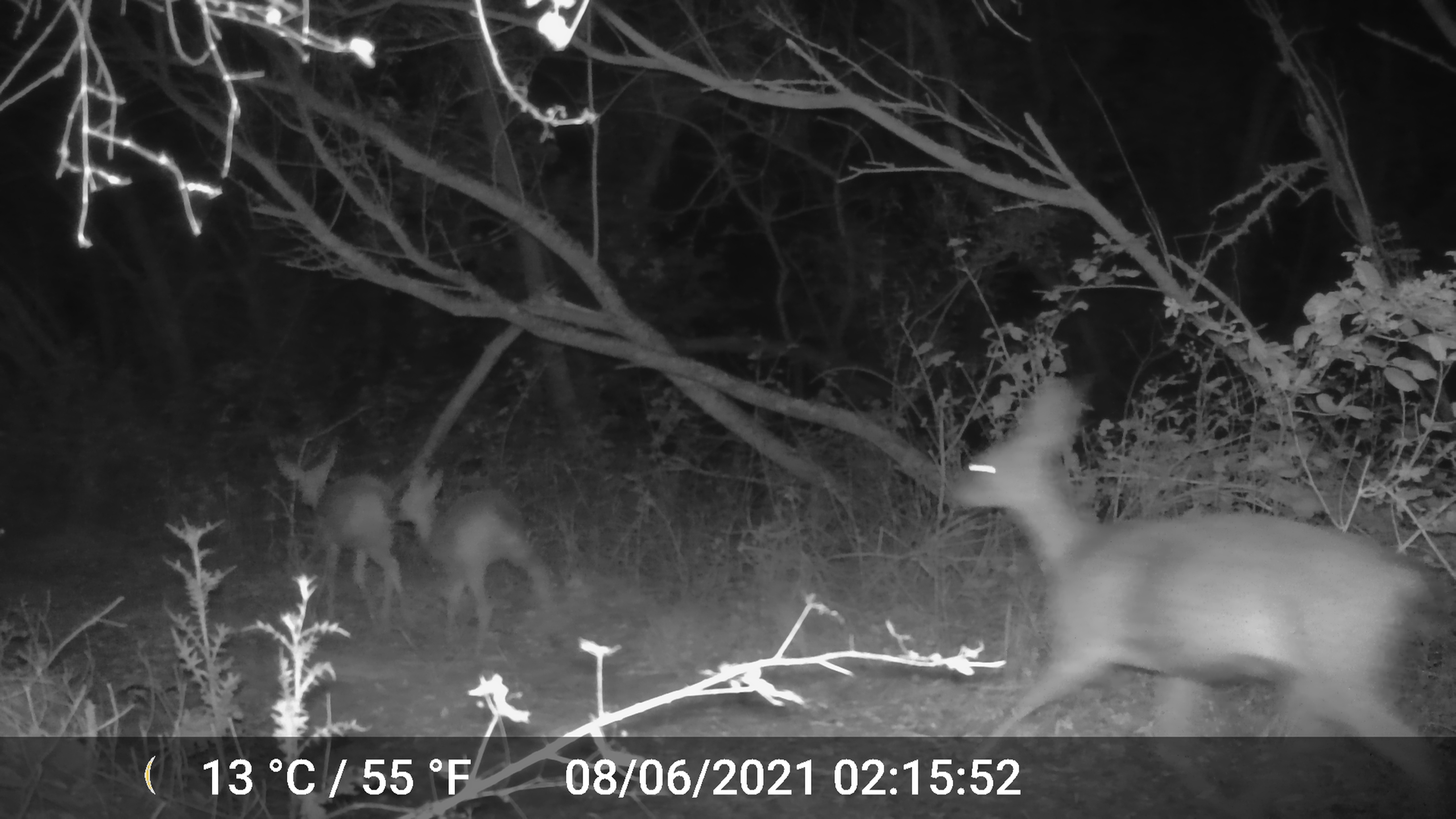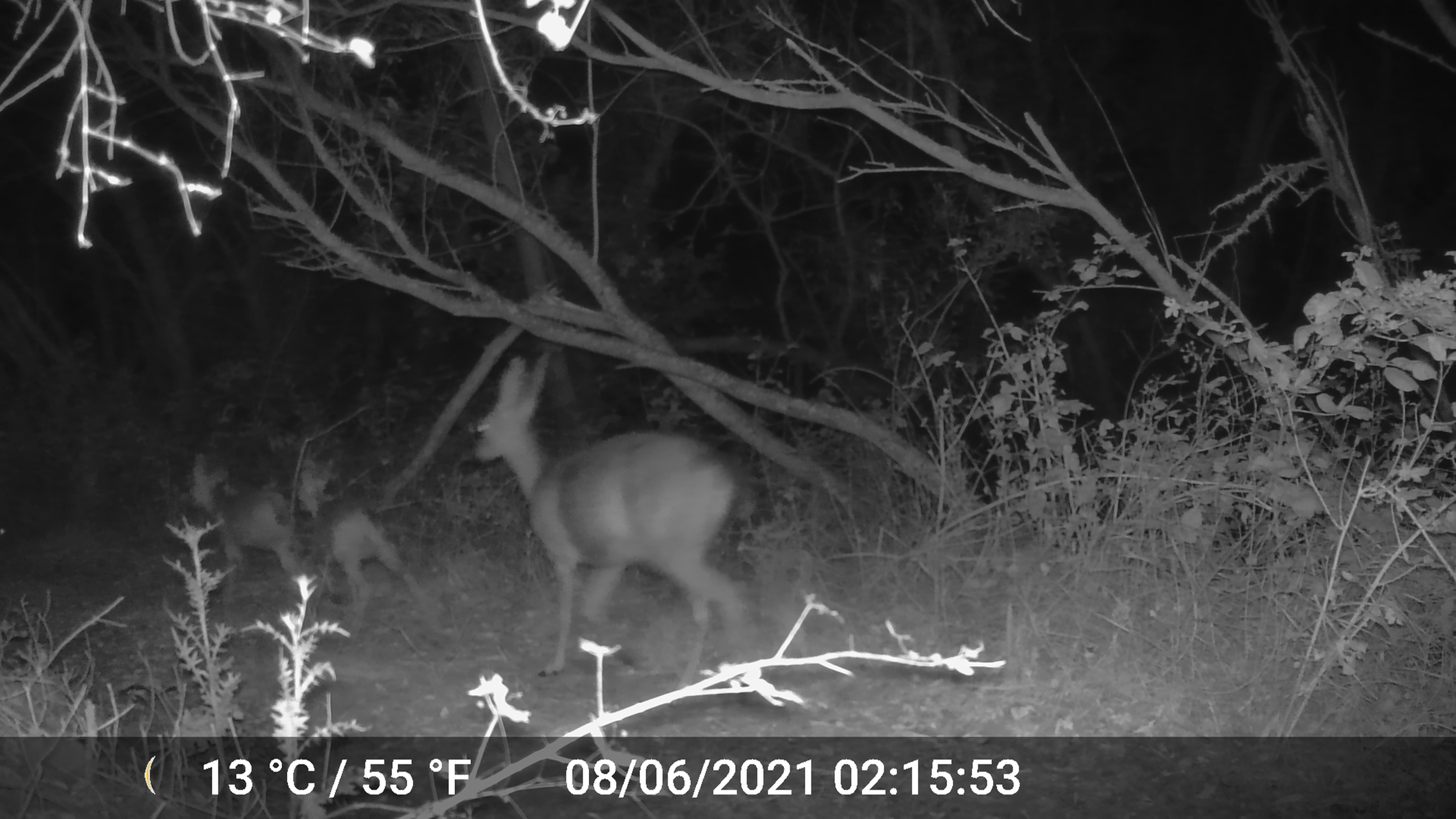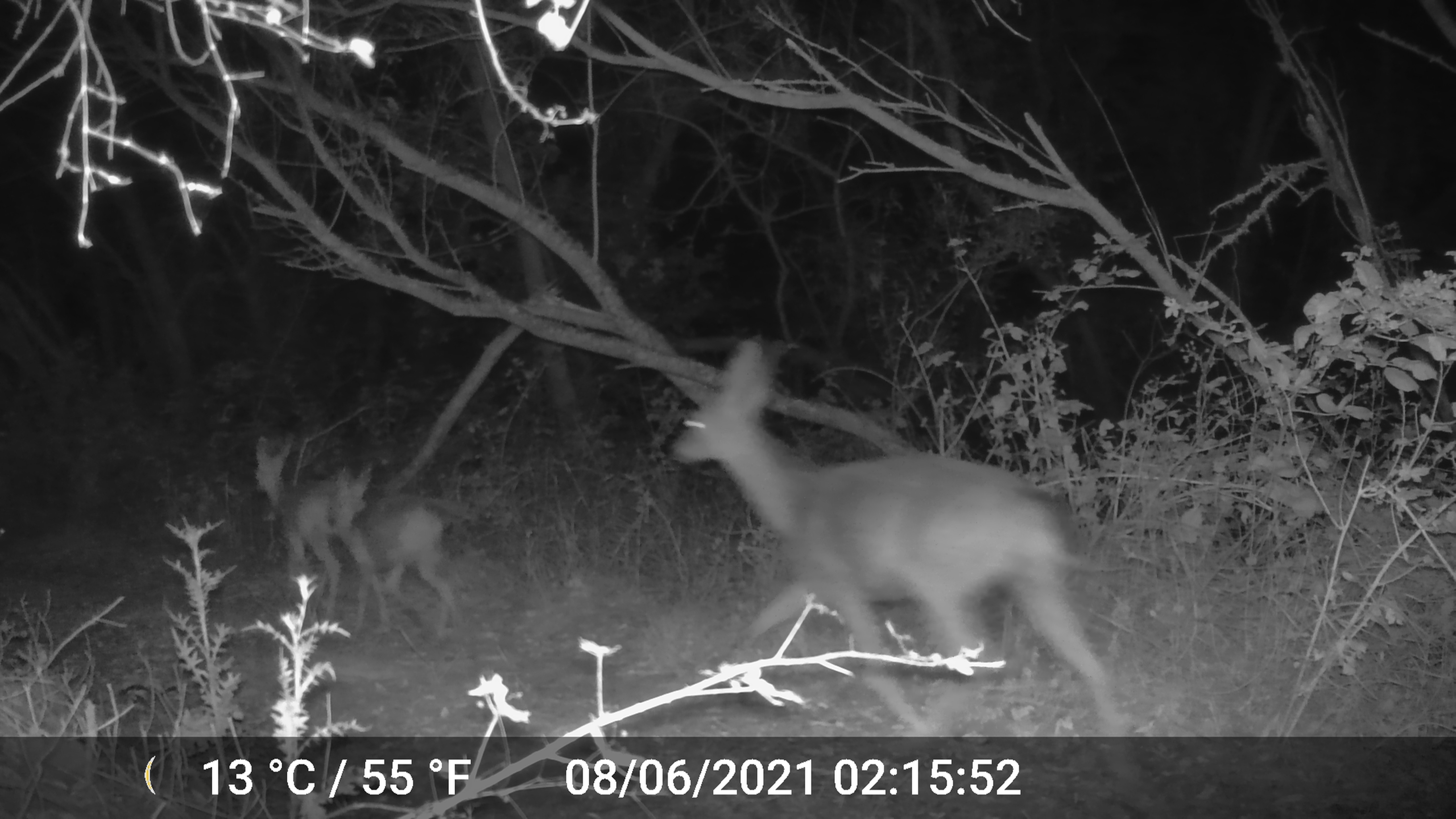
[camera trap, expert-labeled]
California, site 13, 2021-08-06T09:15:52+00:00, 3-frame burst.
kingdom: Animalia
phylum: Chordata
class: Mammalia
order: Artiodactyla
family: Cervidae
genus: Odocoileus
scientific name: Odocoileus hemionus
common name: mule deer